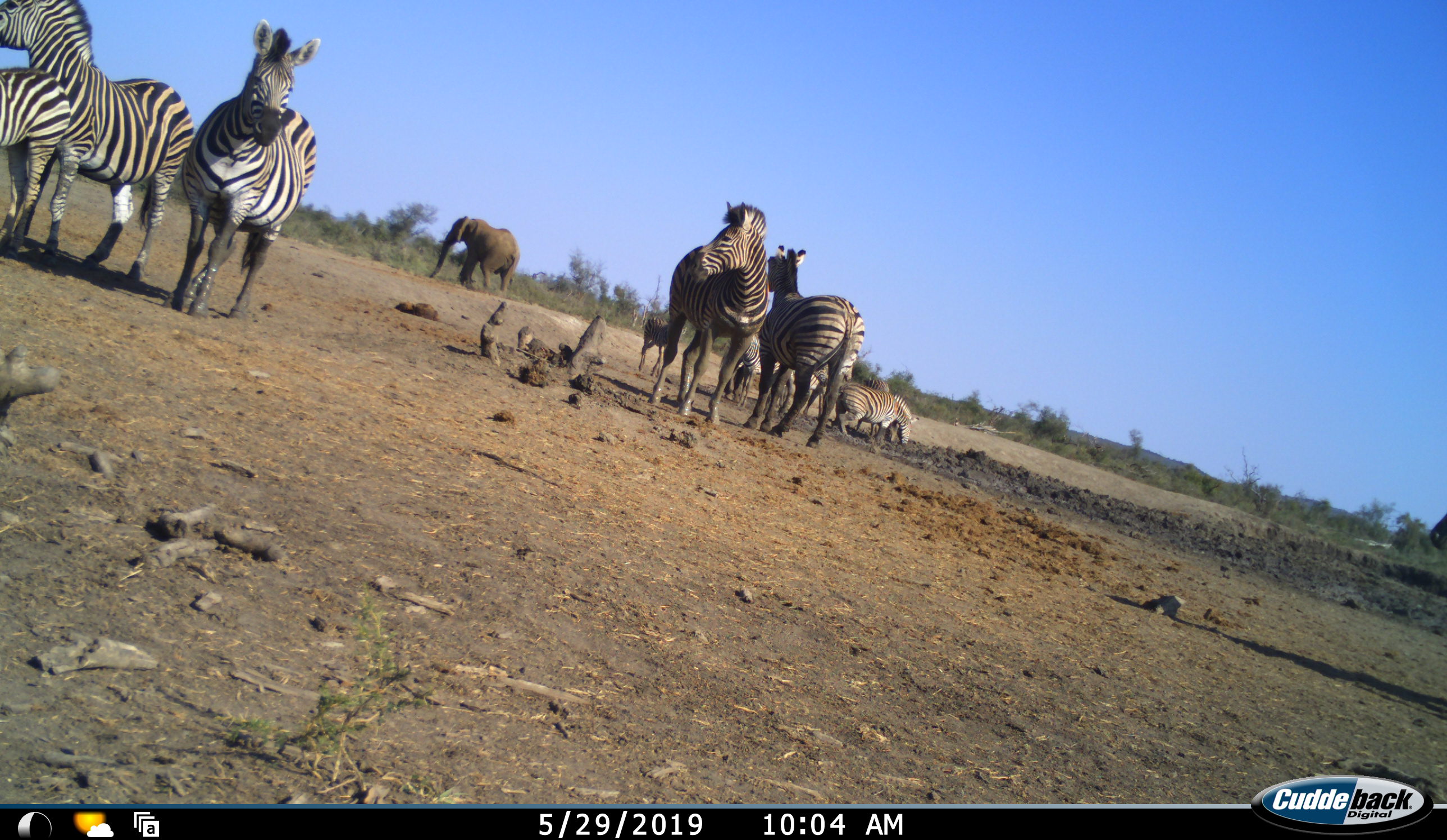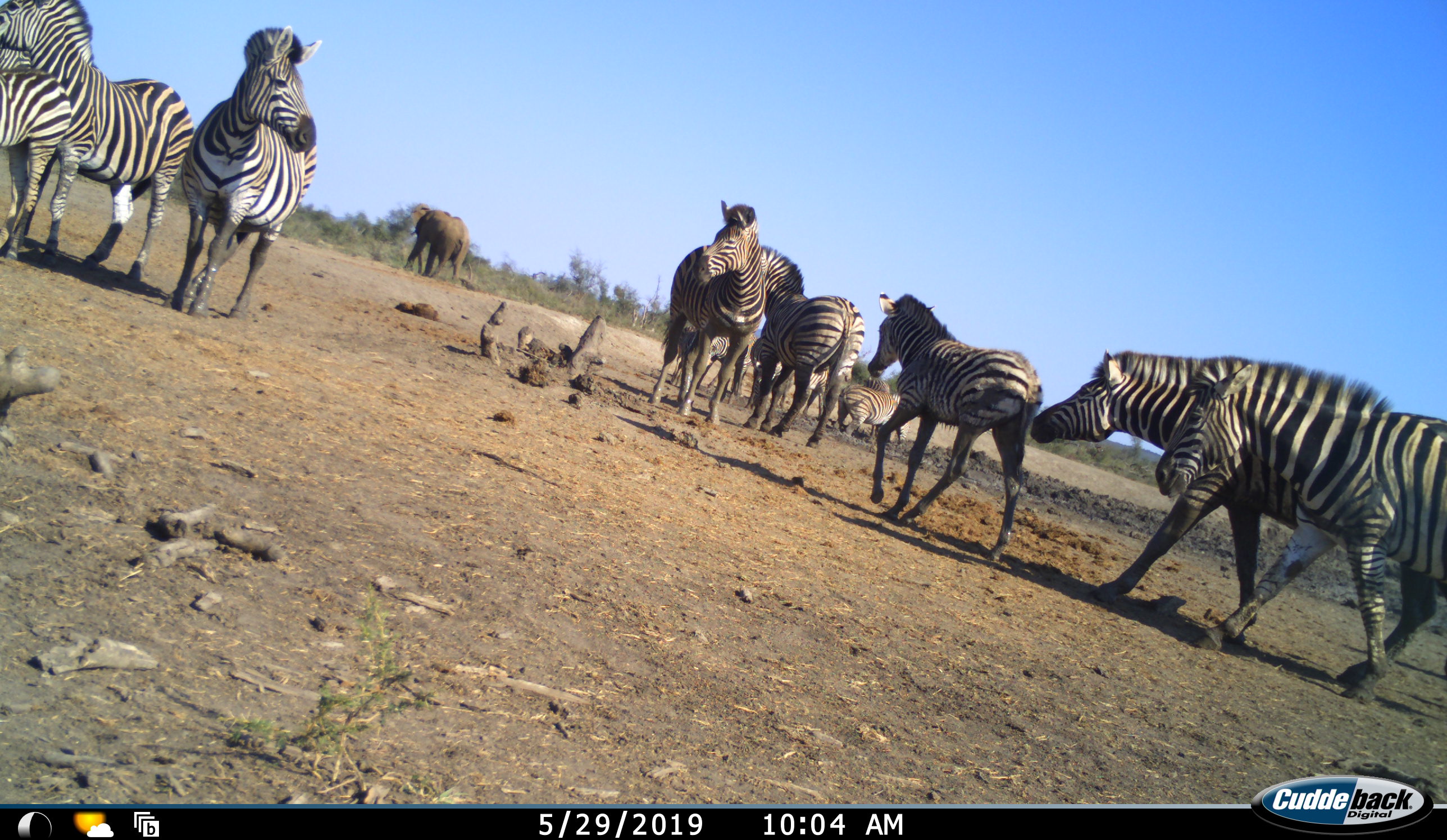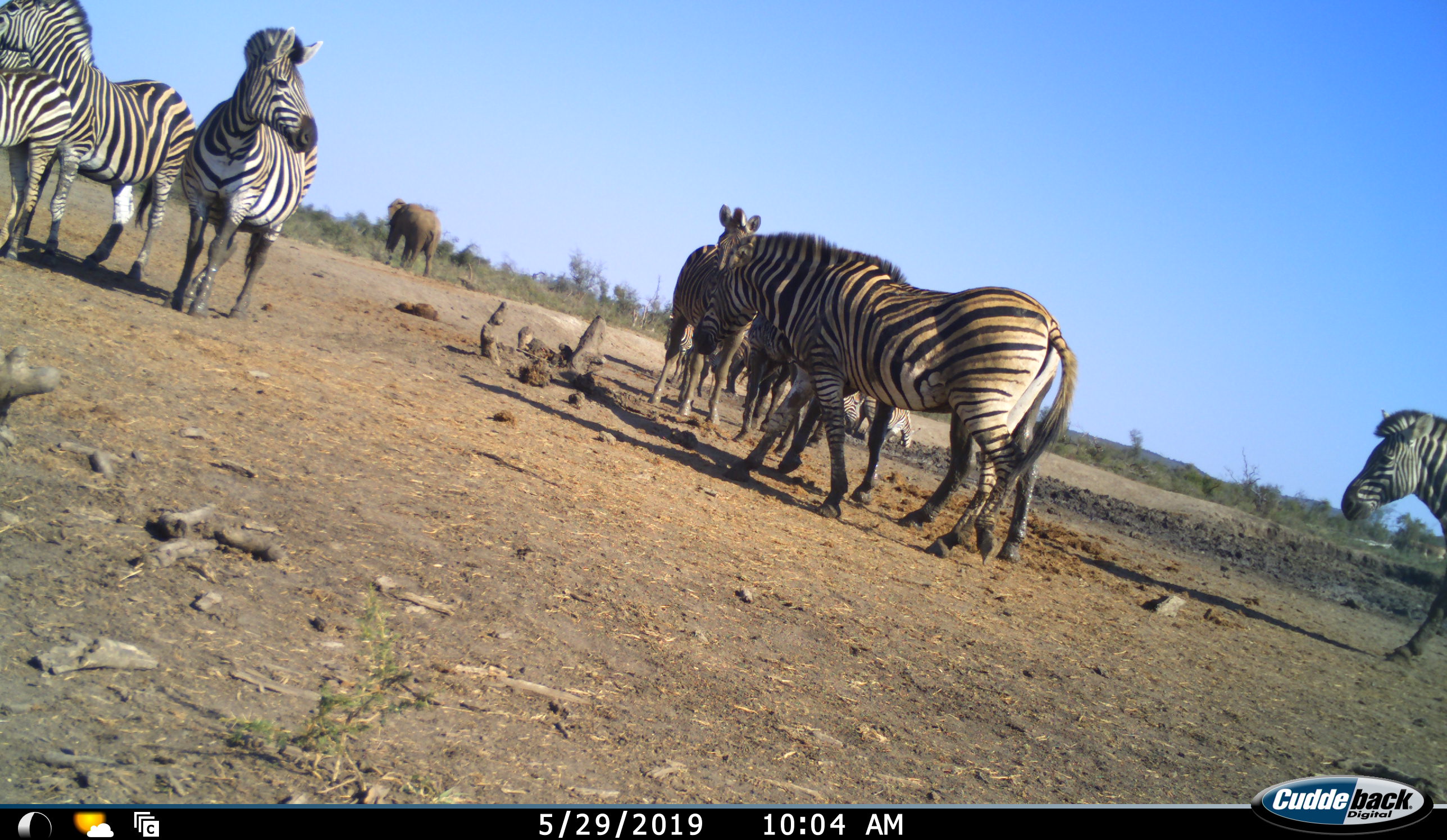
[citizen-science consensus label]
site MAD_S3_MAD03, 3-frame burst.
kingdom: Animalia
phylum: Chordata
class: Mammalia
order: Proboscidea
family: Elephantidae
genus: Loxodonta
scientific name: Loxodonta africana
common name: african bush elephant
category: elephant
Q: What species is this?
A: Elephant (african bush elephant) (Loxodonta africana).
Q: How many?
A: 1.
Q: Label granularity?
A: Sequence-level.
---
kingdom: Animalia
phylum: Chordata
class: Mammalia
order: Perissodactyla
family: Equidae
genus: Equus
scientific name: Equus quagga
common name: plains zebra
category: zebraplains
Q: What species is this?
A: Zebraplains (plains zebra) (Equus quagga).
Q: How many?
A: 11-50.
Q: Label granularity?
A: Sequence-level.